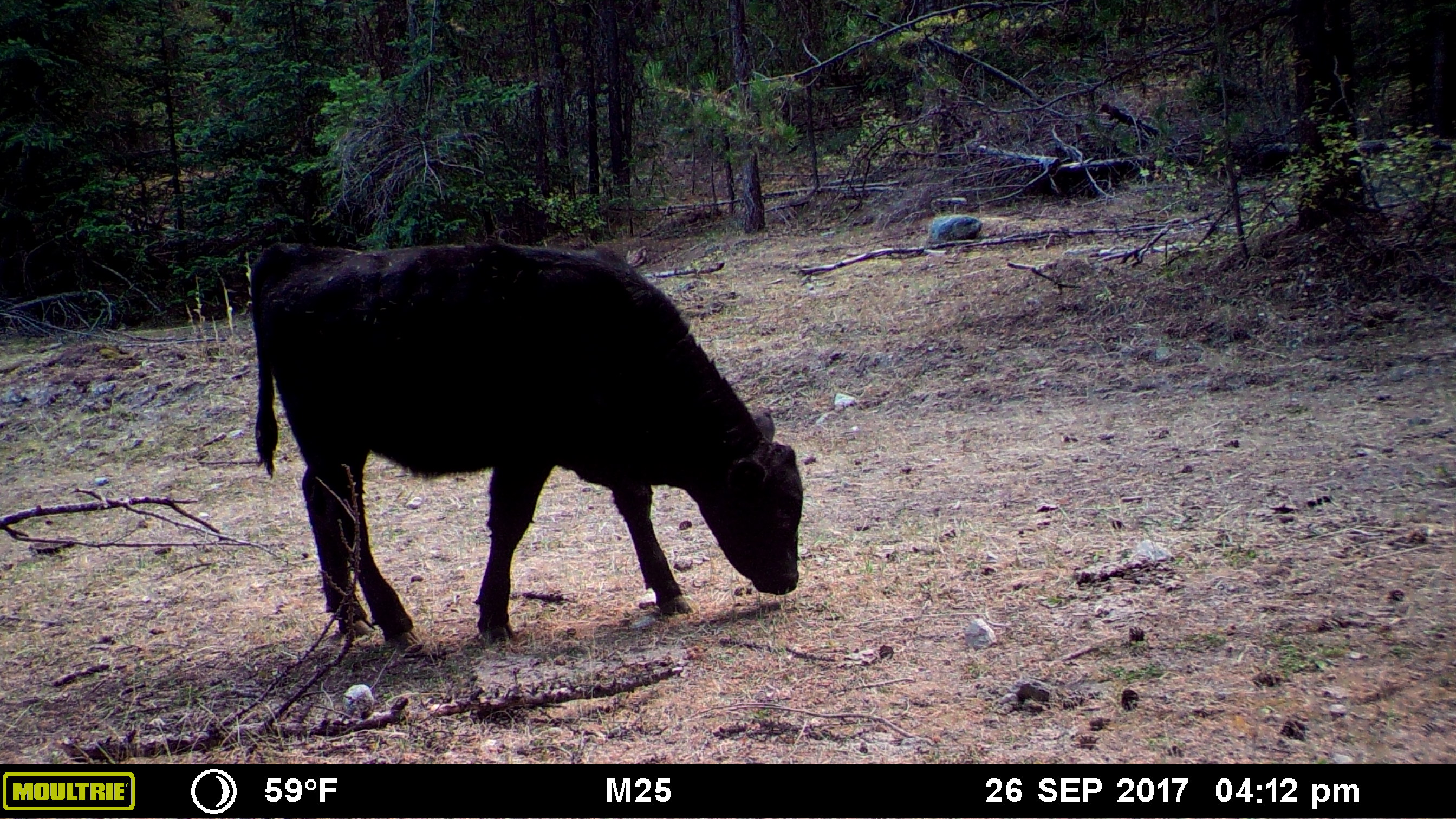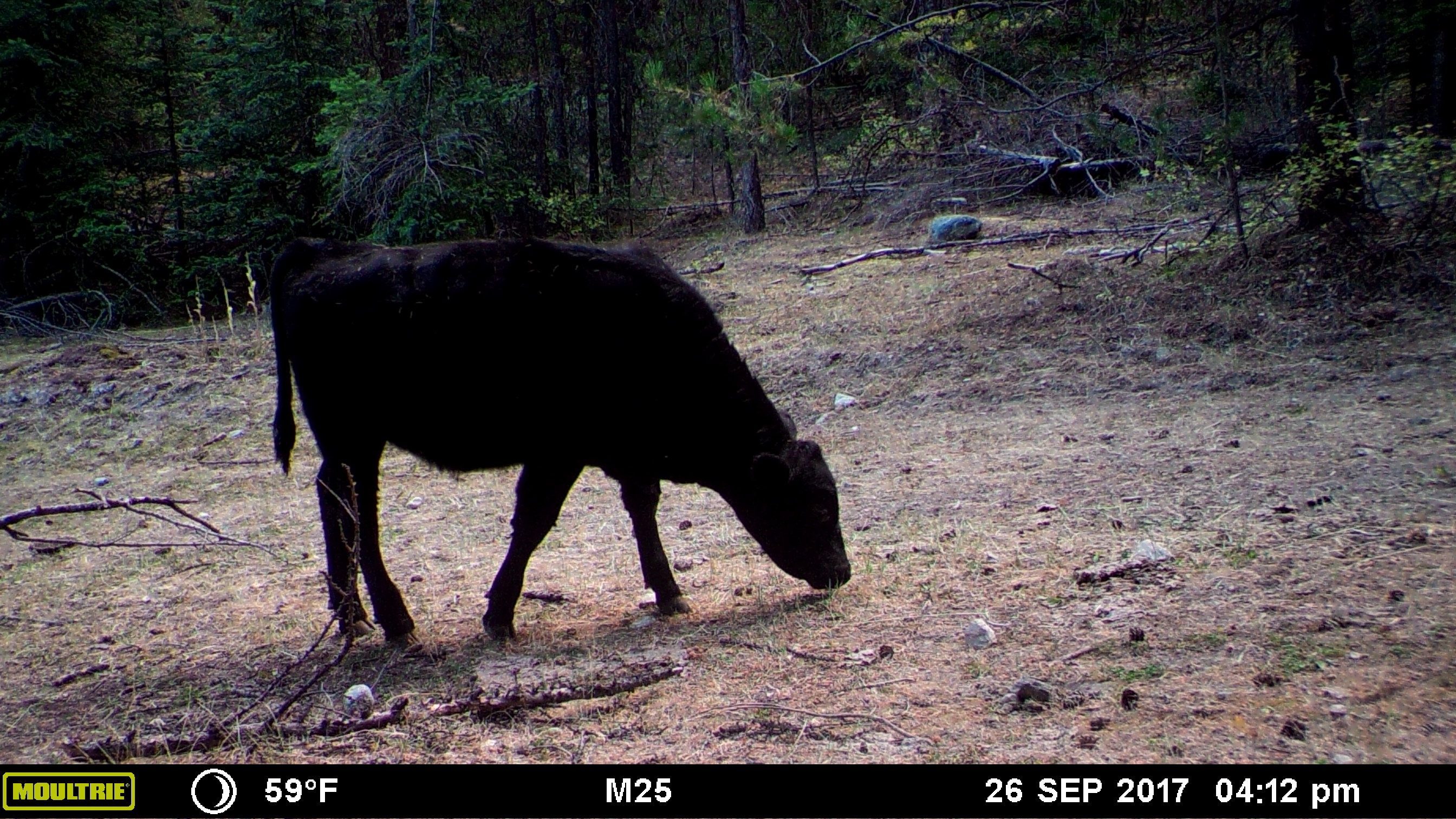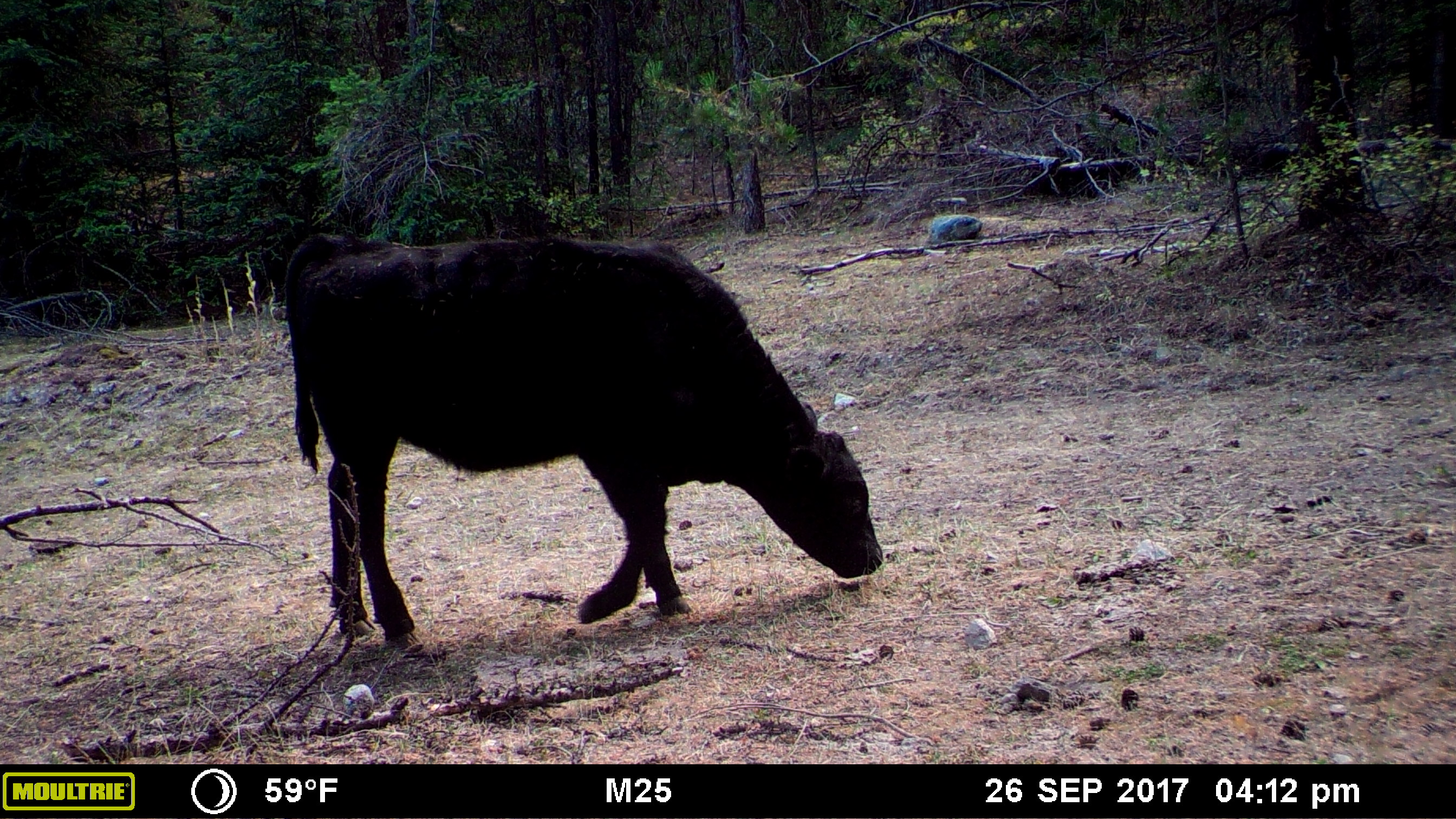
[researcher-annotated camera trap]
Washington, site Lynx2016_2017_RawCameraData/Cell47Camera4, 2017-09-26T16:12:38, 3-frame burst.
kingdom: Animalia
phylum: Chordata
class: Mammalia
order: Artiodactyla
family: Bovidae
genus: Bos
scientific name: Bos taurus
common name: domestic cattle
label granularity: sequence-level